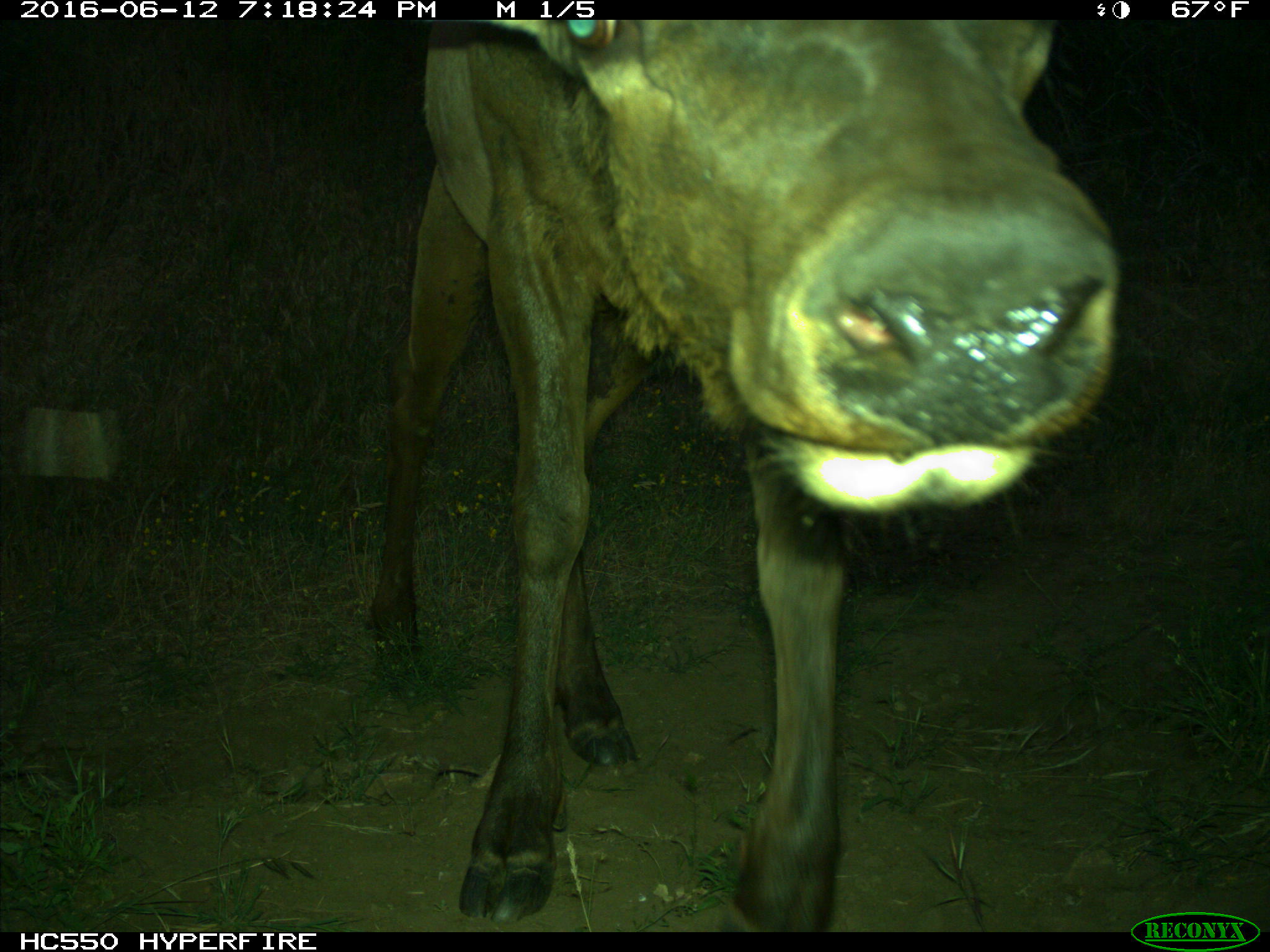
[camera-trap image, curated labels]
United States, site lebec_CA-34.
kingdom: Animalia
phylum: Chordata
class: Mammalia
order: Artiodactyla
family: Cervidae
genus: Cervus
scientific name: Cervus canadensis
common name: elk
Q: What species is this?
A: Cervus canadensis (elk).